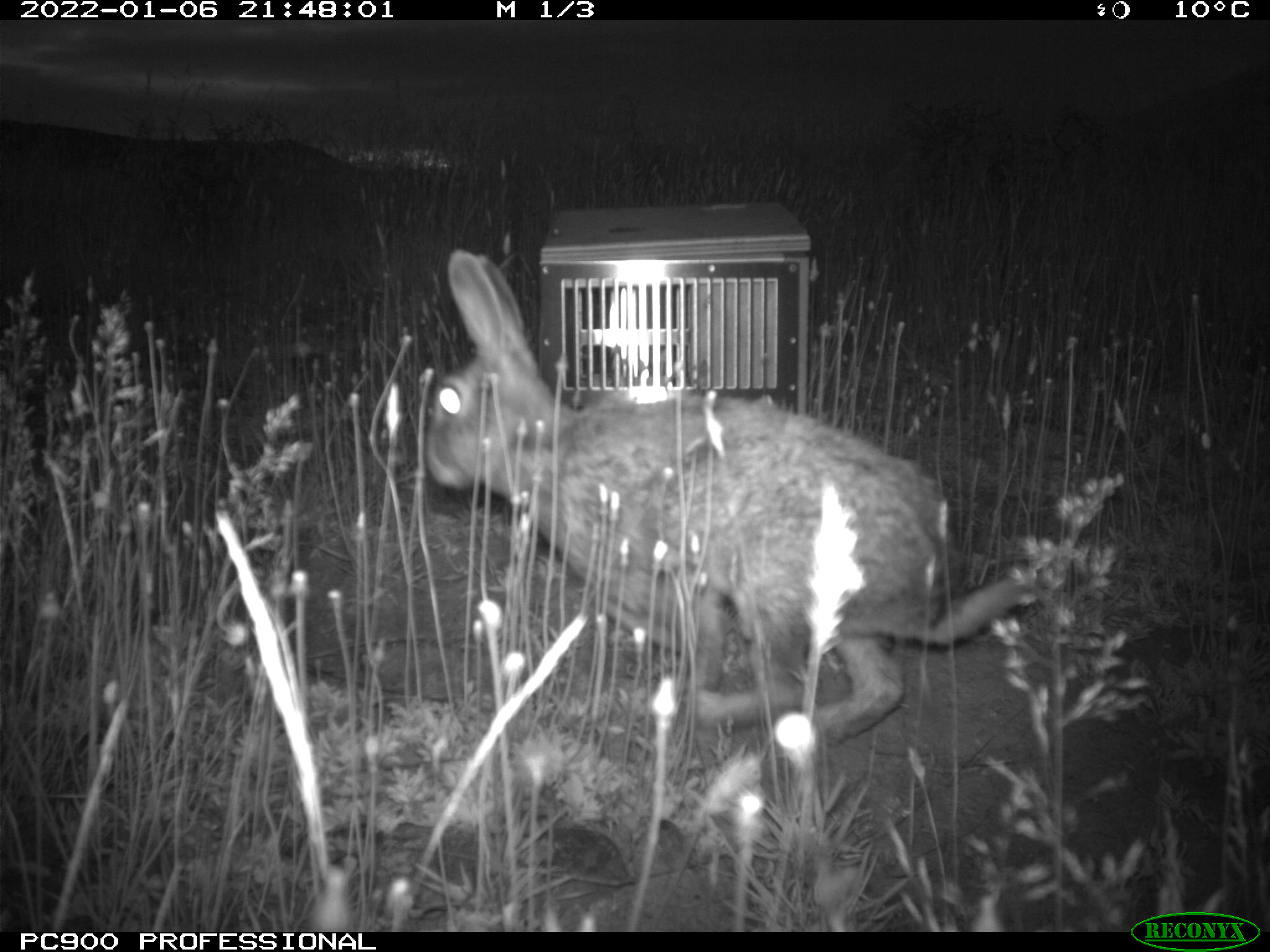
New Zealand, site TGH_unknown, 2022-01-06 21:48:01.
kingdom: Animalia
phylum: Chordata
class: Mammalia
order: Lagomorpha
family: Leporidae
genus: Oryctolagus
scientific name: Oryctolagus cuniculus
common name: european rabbit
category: rabbit